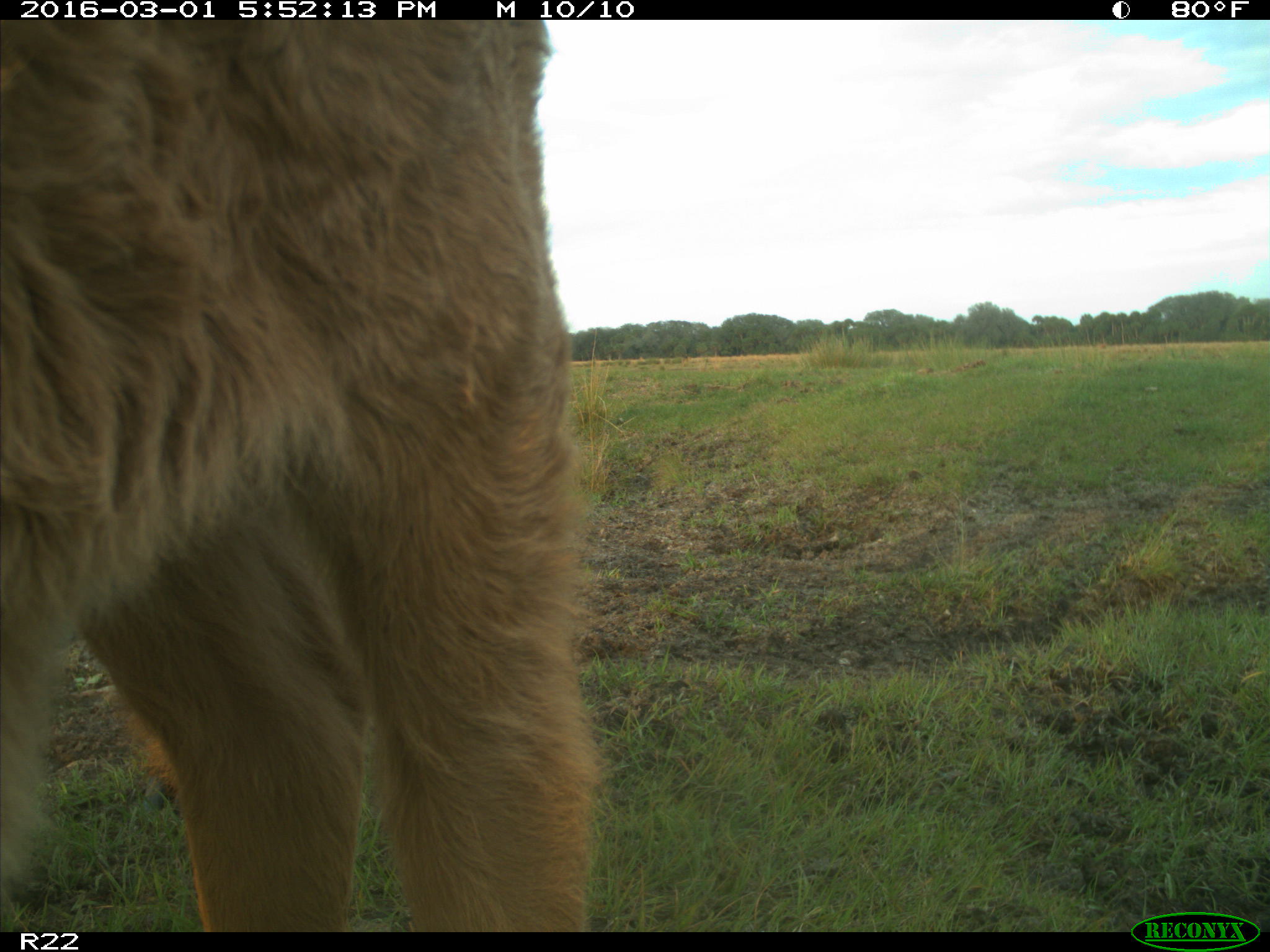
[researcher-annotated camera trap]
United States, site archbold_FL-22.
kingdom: Animalia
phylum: Chordata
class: Mammalia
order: Artiodactyla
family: Bovidae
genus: Bos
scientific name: Bos taurus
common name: domestic cow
Bos taurus (domestic cow).